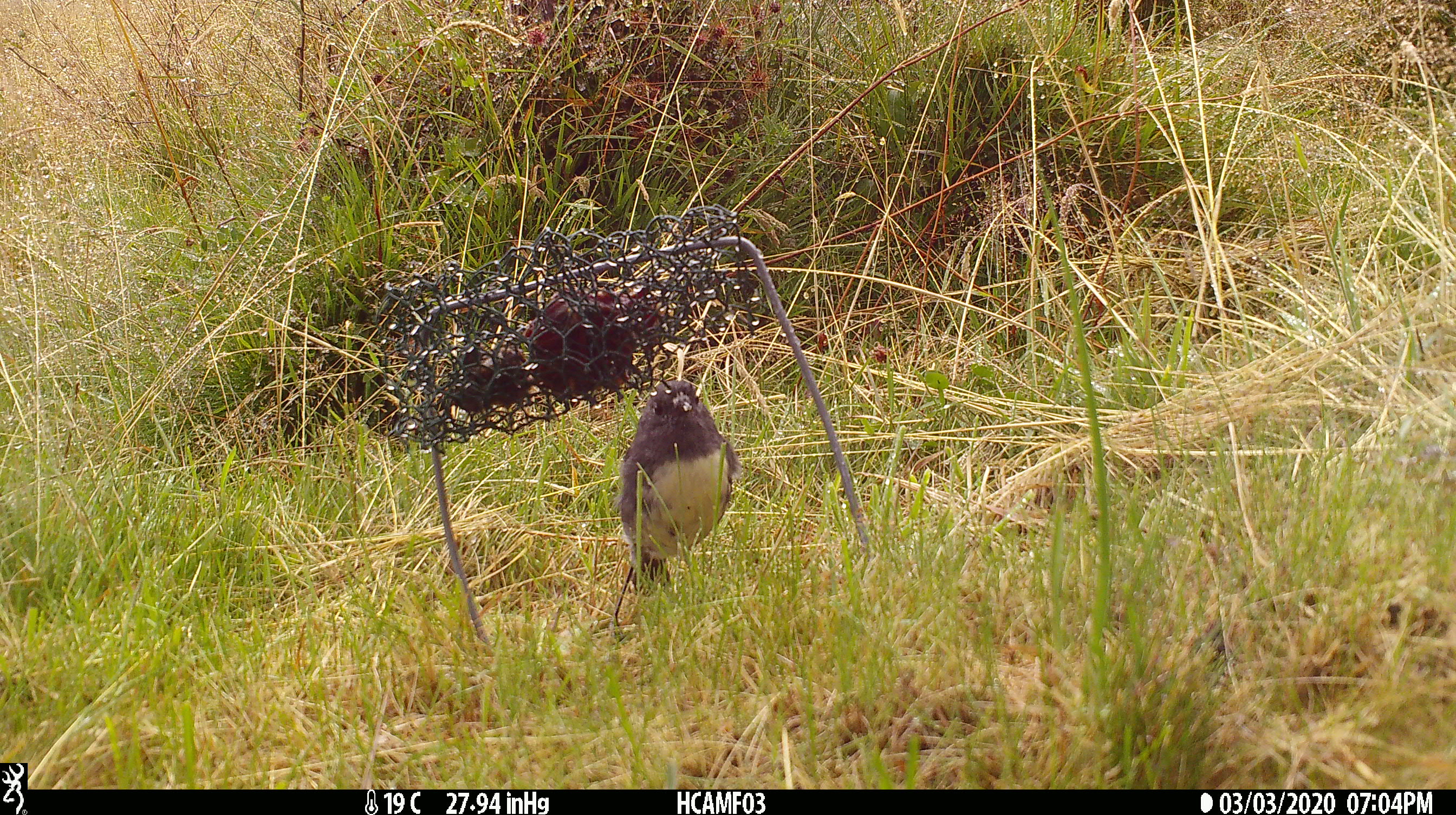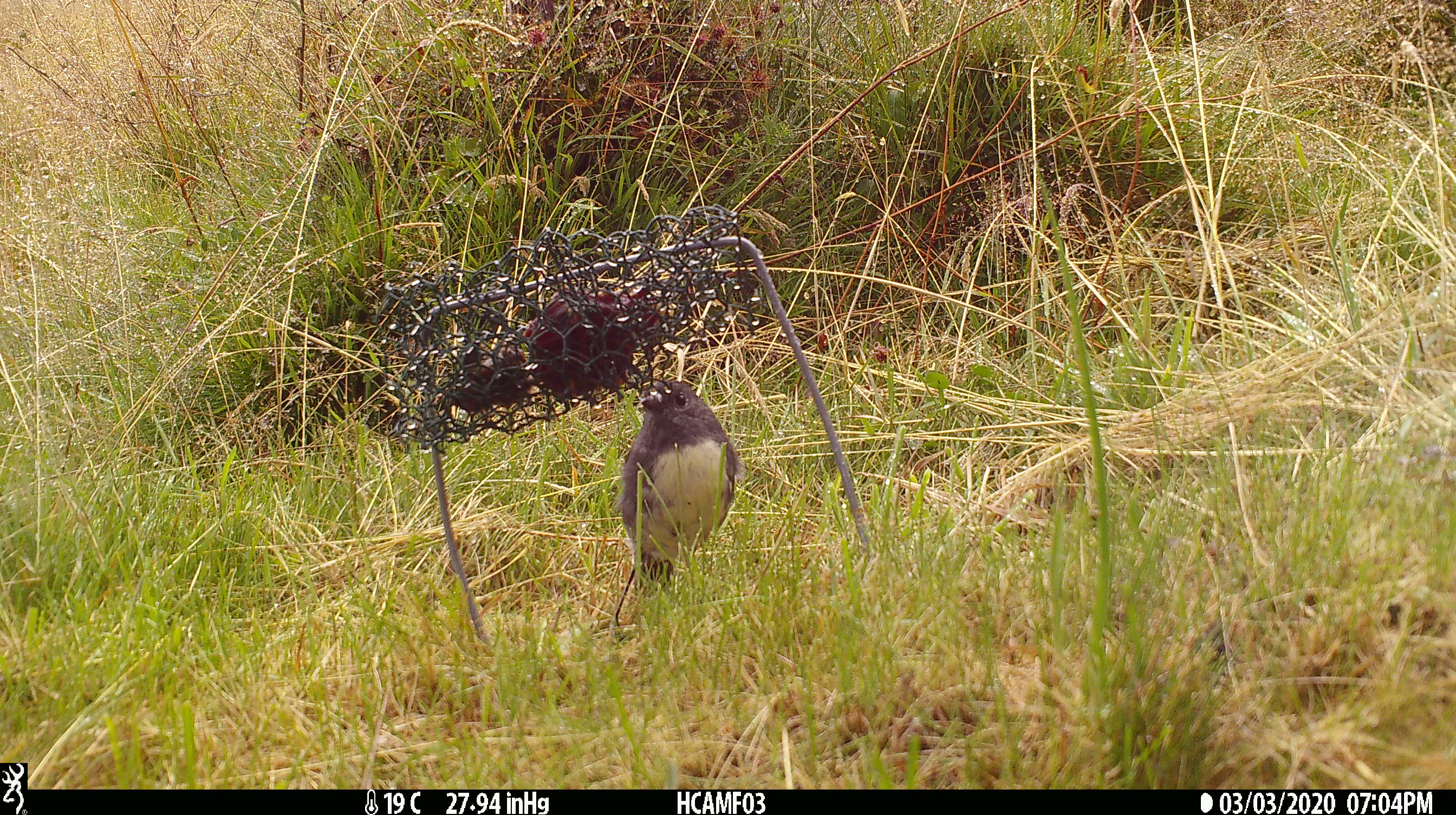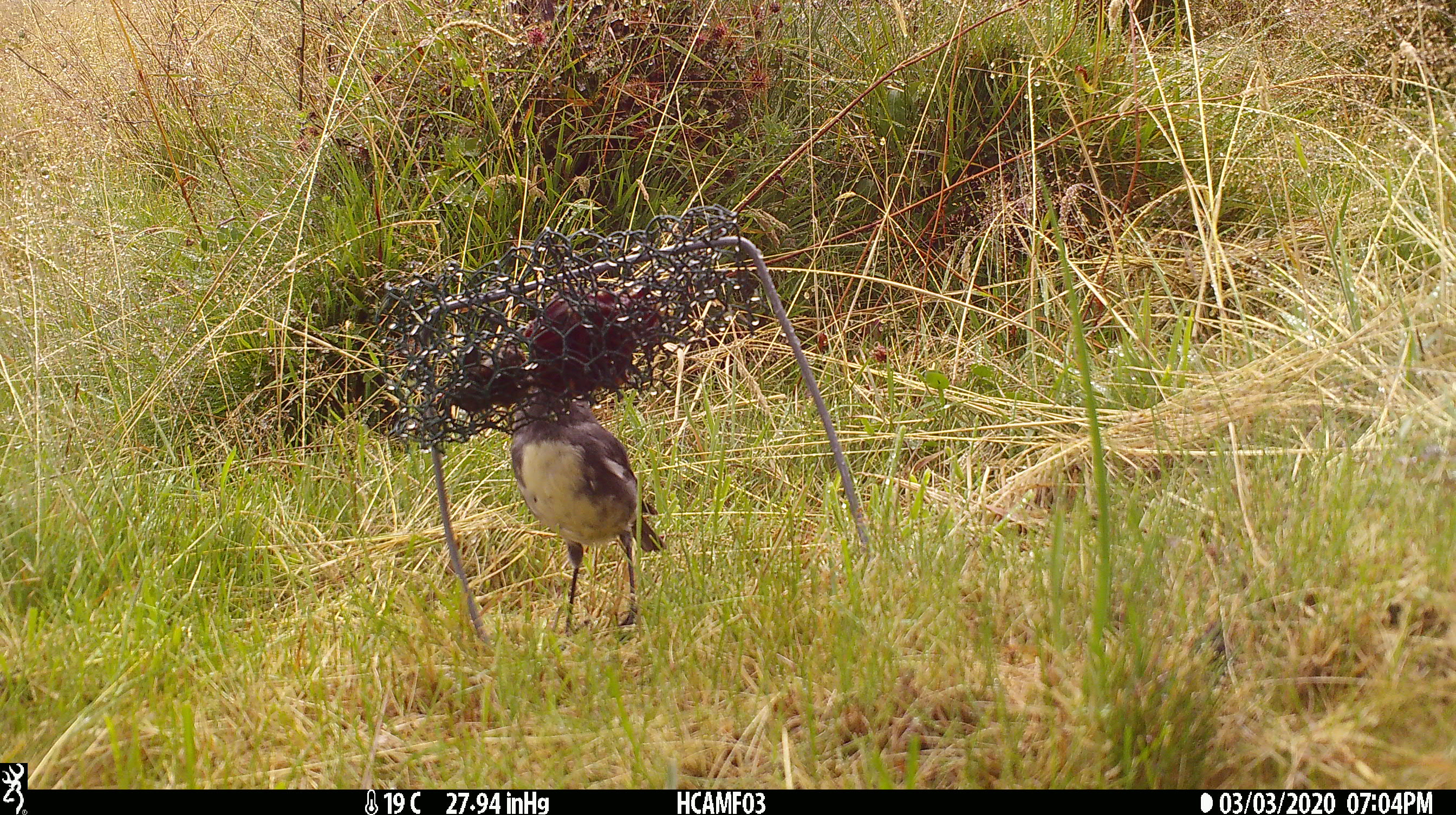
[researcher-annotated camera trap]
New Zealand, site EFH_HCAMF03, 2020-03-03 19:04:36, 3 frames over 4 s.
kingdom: Animalia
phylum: Chordata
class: Aves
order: Passeriformes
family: Petroicidae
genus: Petroica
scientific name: Petroica australis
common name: new zealand robin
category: robin